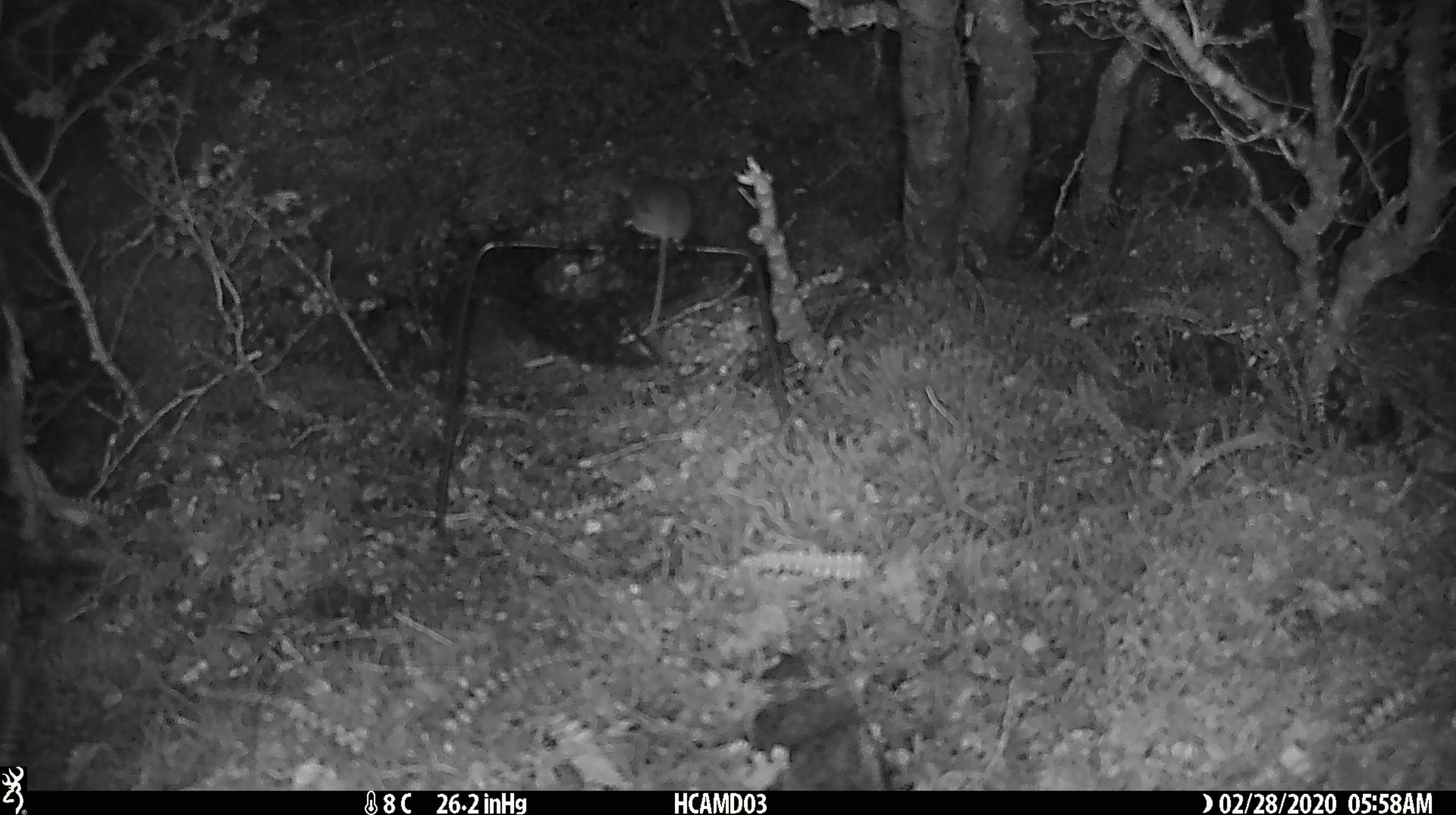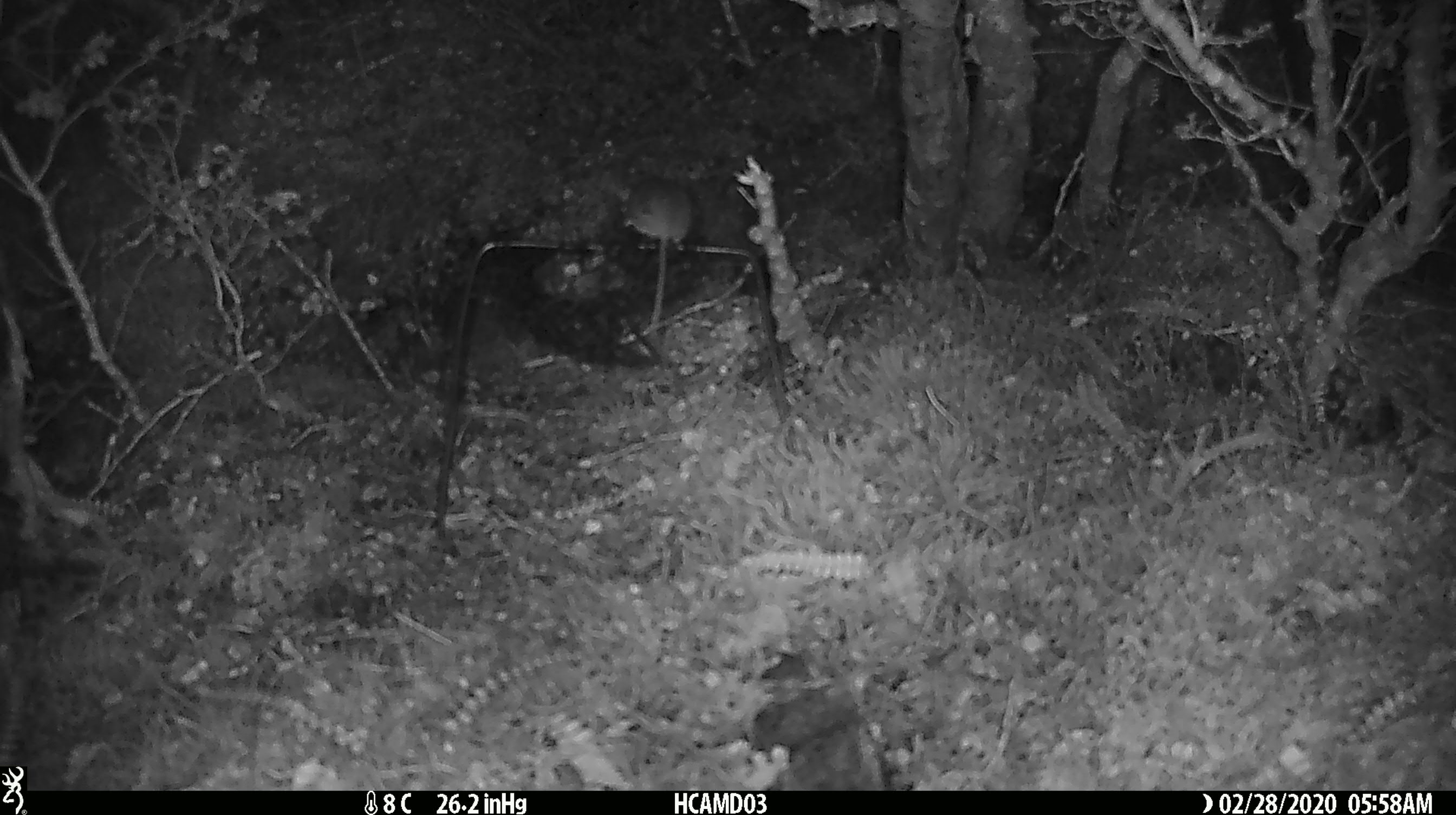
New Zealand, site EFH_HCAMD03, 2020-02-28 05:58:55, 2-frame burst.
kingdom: Animalia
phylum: Chordata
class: Mammalia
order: Rodentia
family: Muridae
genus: Mus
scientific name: Mus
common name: mouse